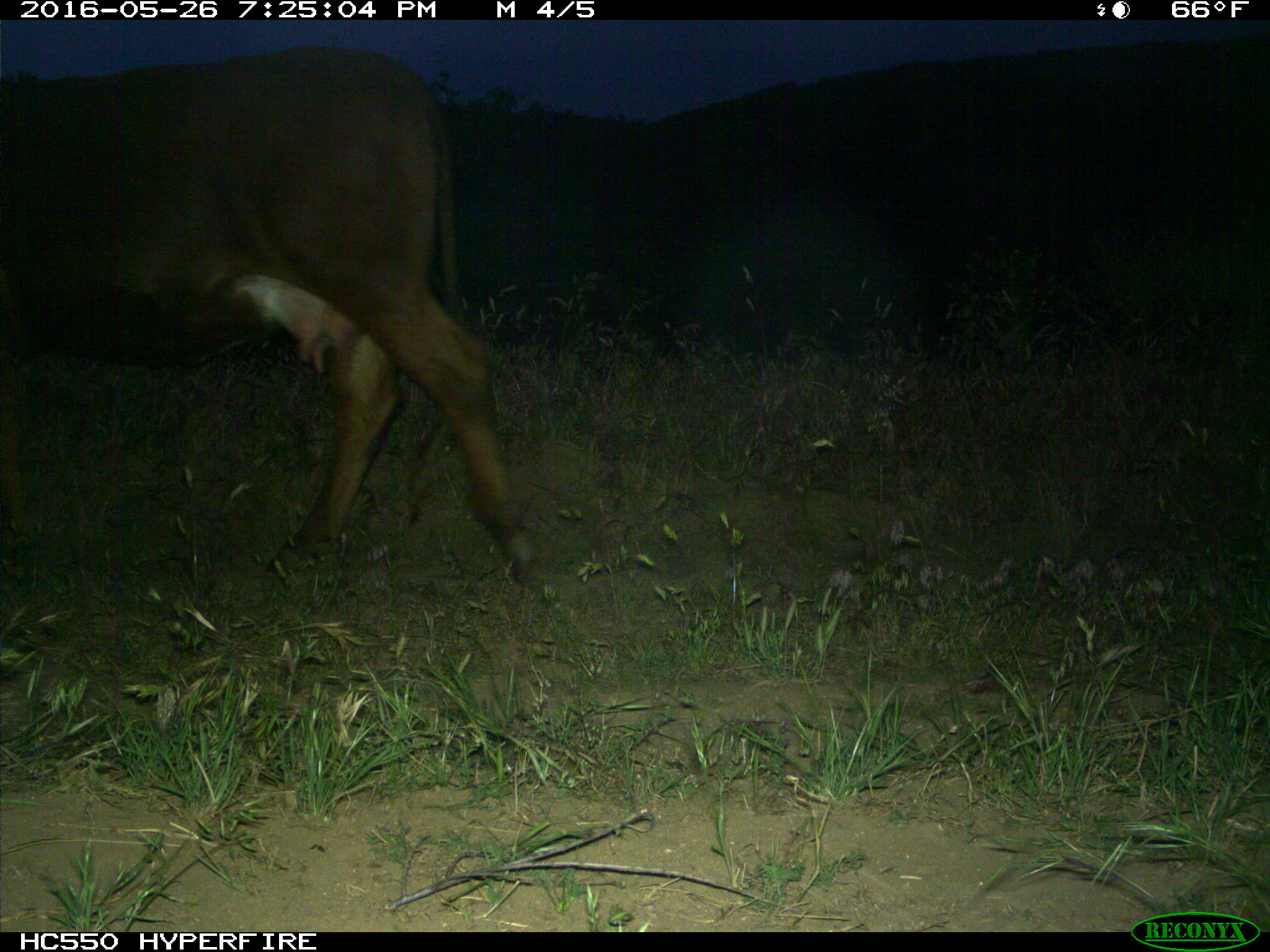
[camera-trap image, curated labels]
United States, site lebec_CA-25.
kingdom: Animalia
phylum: Chordata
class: Mammalia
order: Artiodactyla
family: Bovidae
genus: Bos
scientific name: Bos taurus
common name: domestic cow